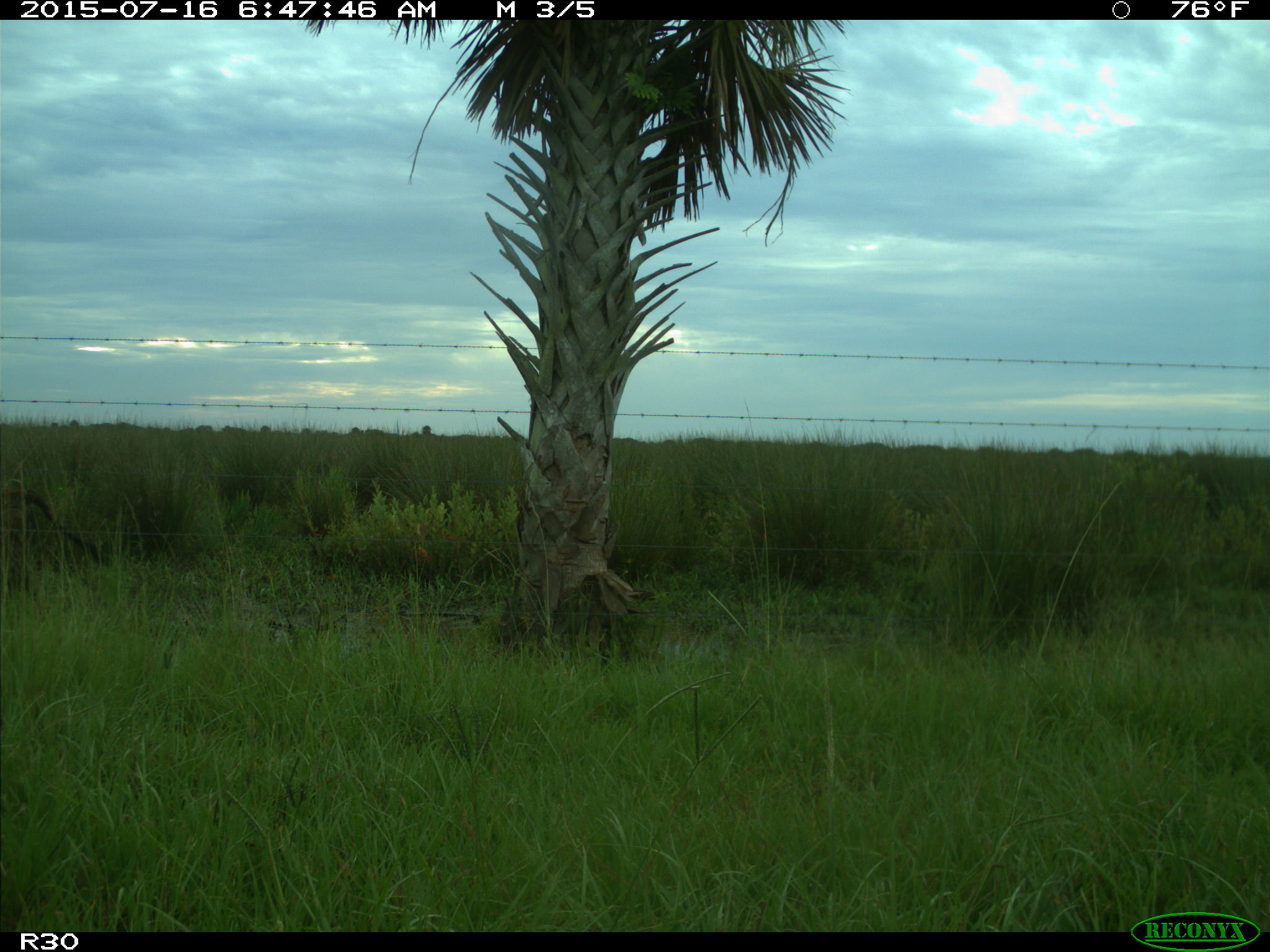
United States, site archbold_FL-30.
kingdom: Animalia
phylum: Chordata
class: Mammalia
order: Artiodactyla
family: Bovidae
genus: Bos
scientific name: Bos taurus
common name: domestic cow